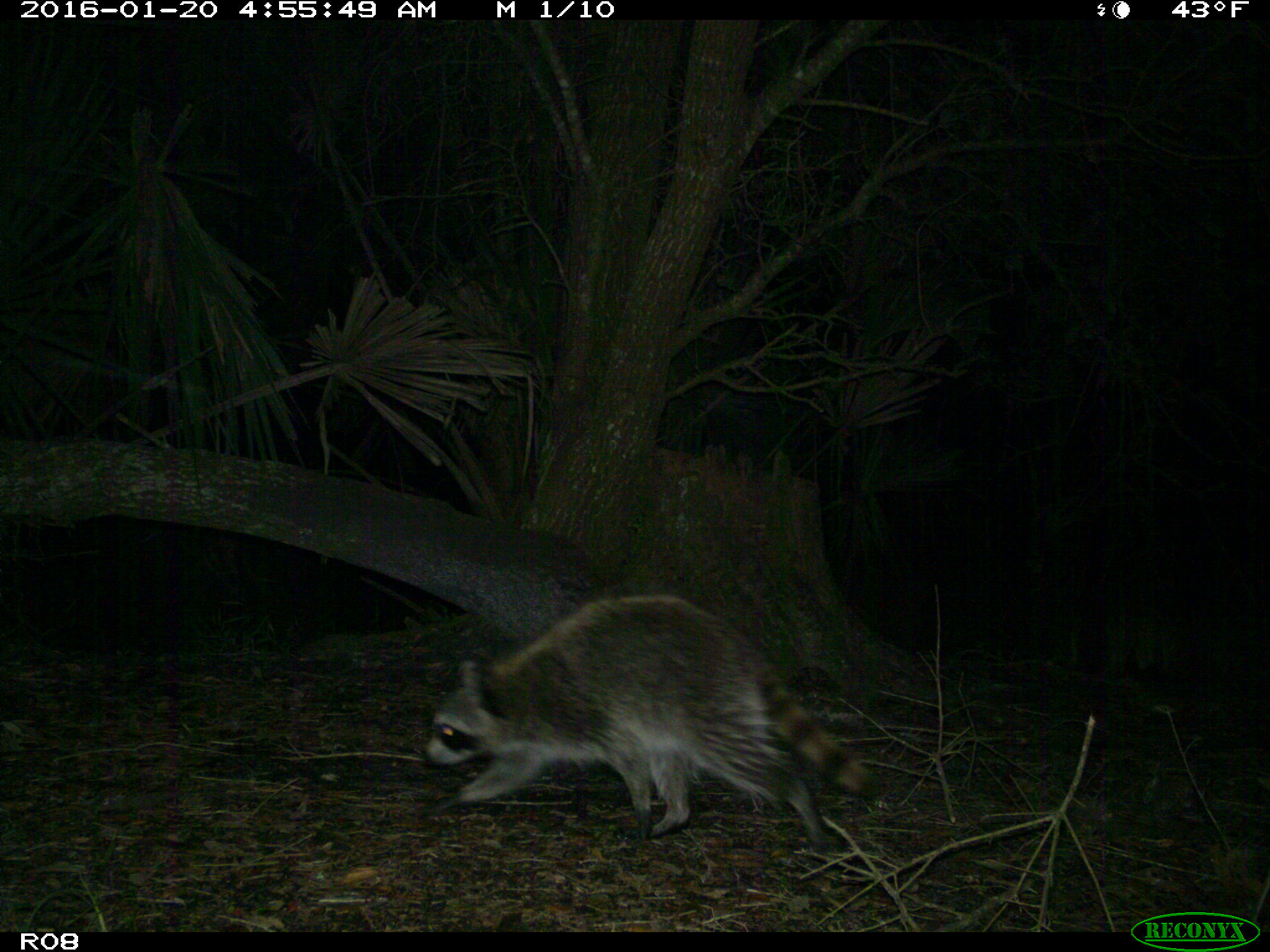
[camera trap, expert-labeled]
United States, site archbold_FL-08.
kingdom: Animalia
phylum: Chordata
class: Mammalia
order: Carnivora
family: Procyonidae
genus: Procyon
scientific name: Procyon lotor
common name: common raccoon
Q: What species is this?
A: Procyon lotor (common raccoon).